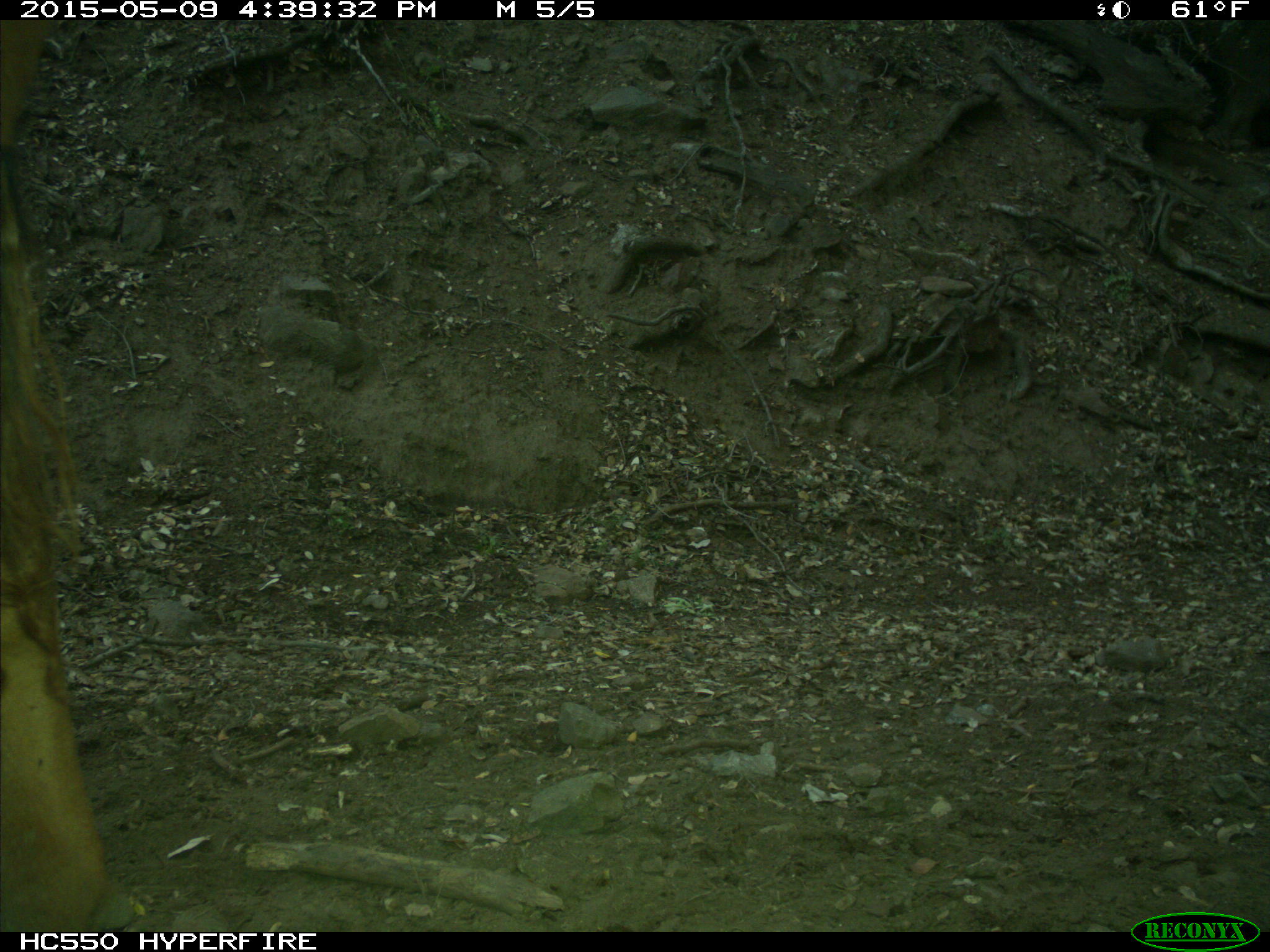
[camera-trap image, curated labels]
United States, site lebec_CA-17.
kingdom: Animalia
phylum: Chordata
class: Mammalia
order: Artiodactyla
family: Bovidae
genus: Bos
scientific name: Bos taurus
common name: domestic cow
Bos taurus (domestic cow).